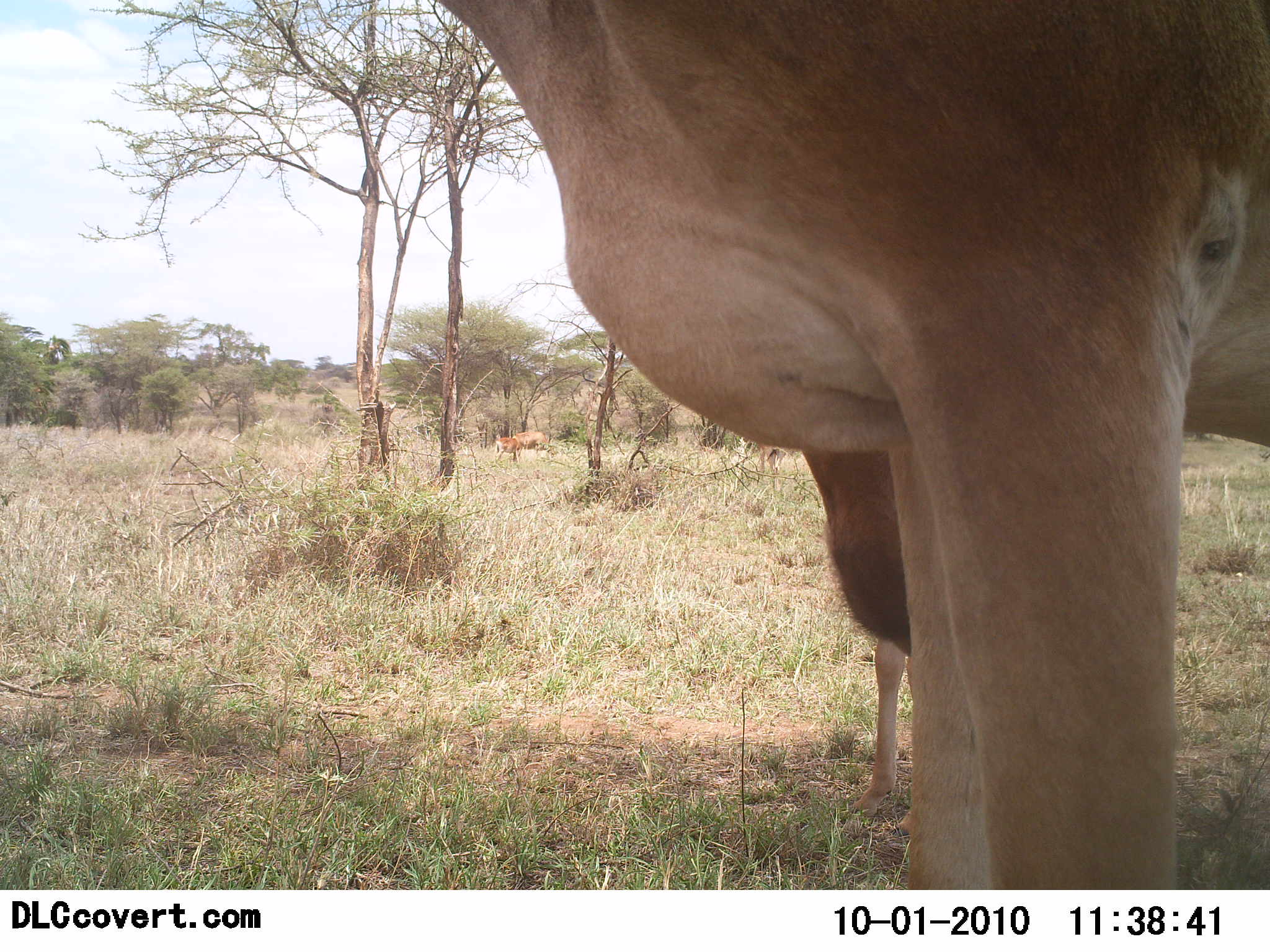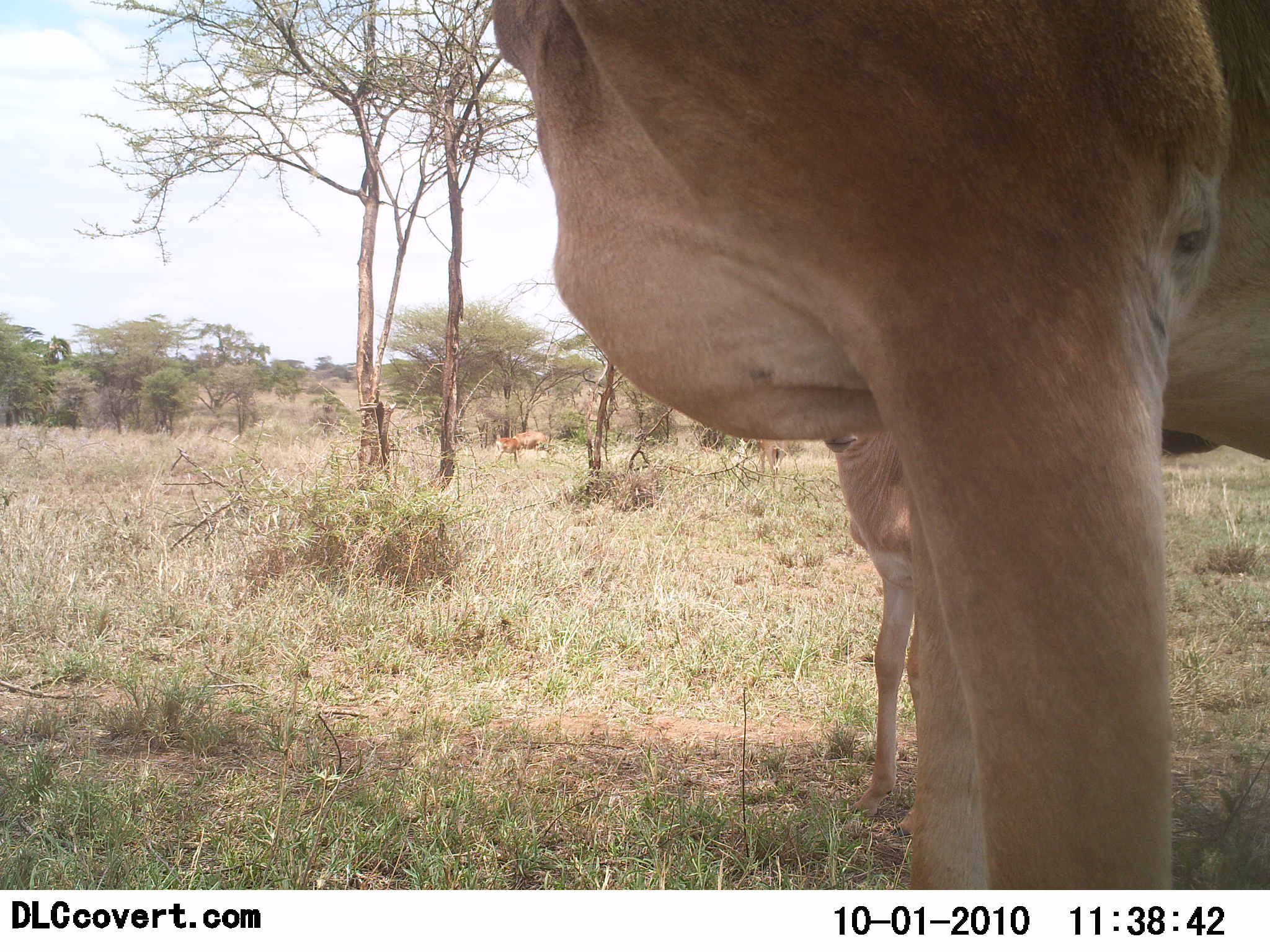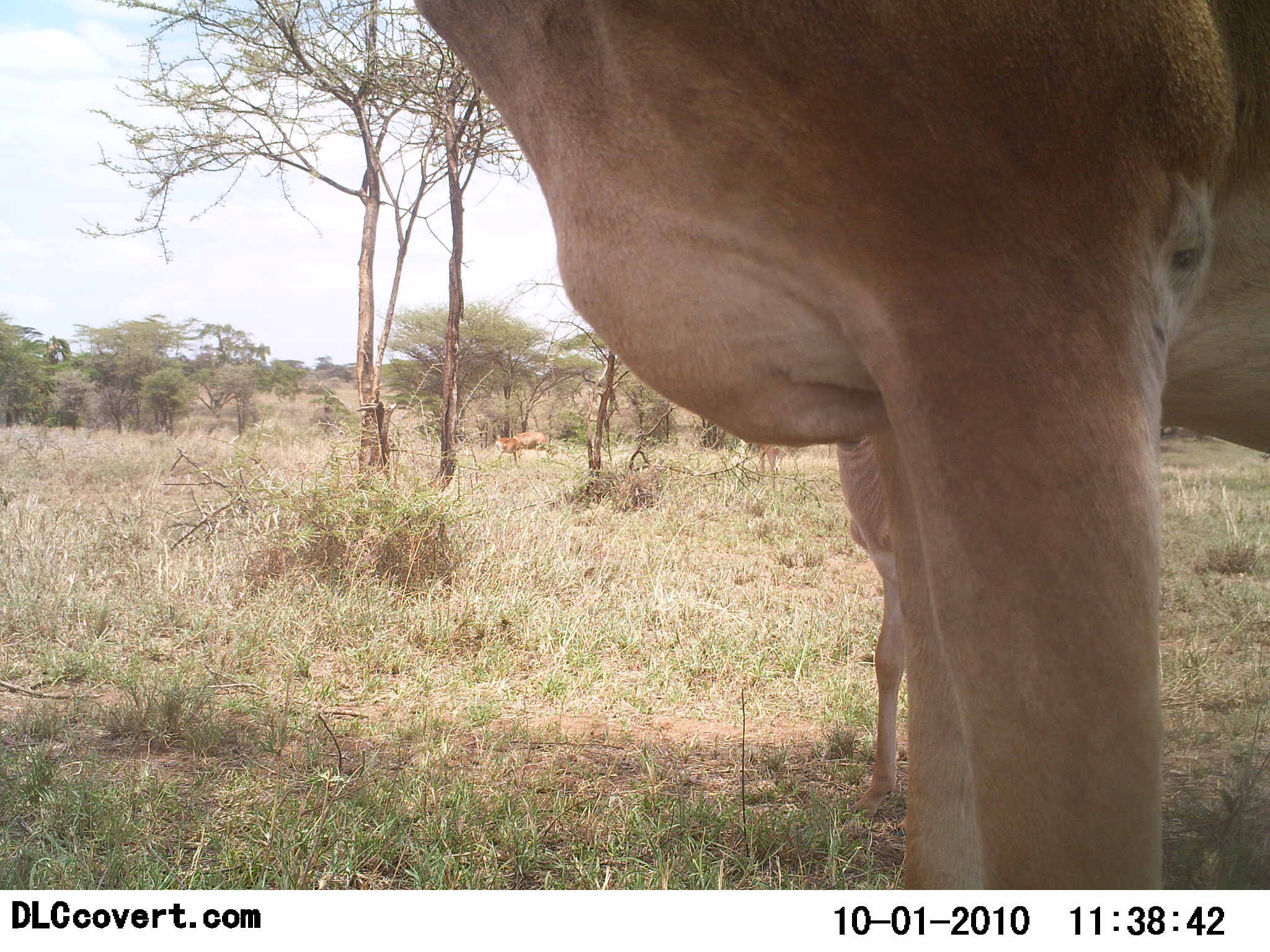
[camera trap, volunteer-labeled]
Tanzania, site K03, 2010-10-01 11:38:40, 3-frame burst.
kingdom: Animalia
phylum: Chordata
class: Mammalia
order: Artiodactyla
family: Bovidae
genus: Alcelaphus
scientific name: Alcelaphus buselaphus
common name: hartebeest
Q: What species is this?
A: Hartebeest (Alcelaphus buselaphus).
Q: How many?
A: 2.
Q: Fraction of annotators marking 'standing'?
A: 89%.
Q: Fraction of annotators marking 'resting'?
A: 0%.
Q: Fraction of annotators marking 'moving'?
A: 11%.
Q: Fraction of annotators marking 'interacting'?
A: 0%.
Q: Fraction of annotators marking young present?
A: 33%.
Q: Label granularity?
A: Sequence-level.